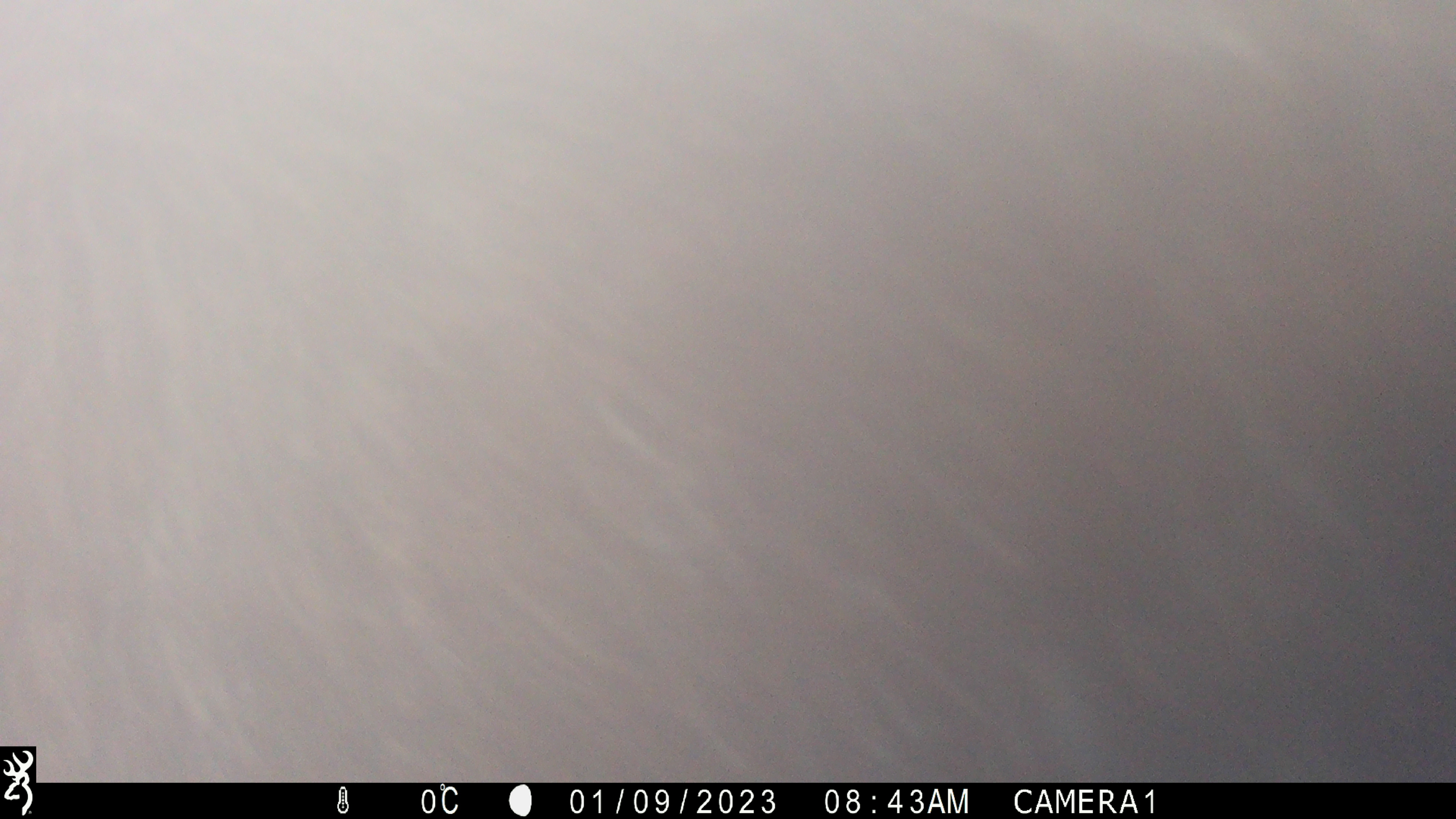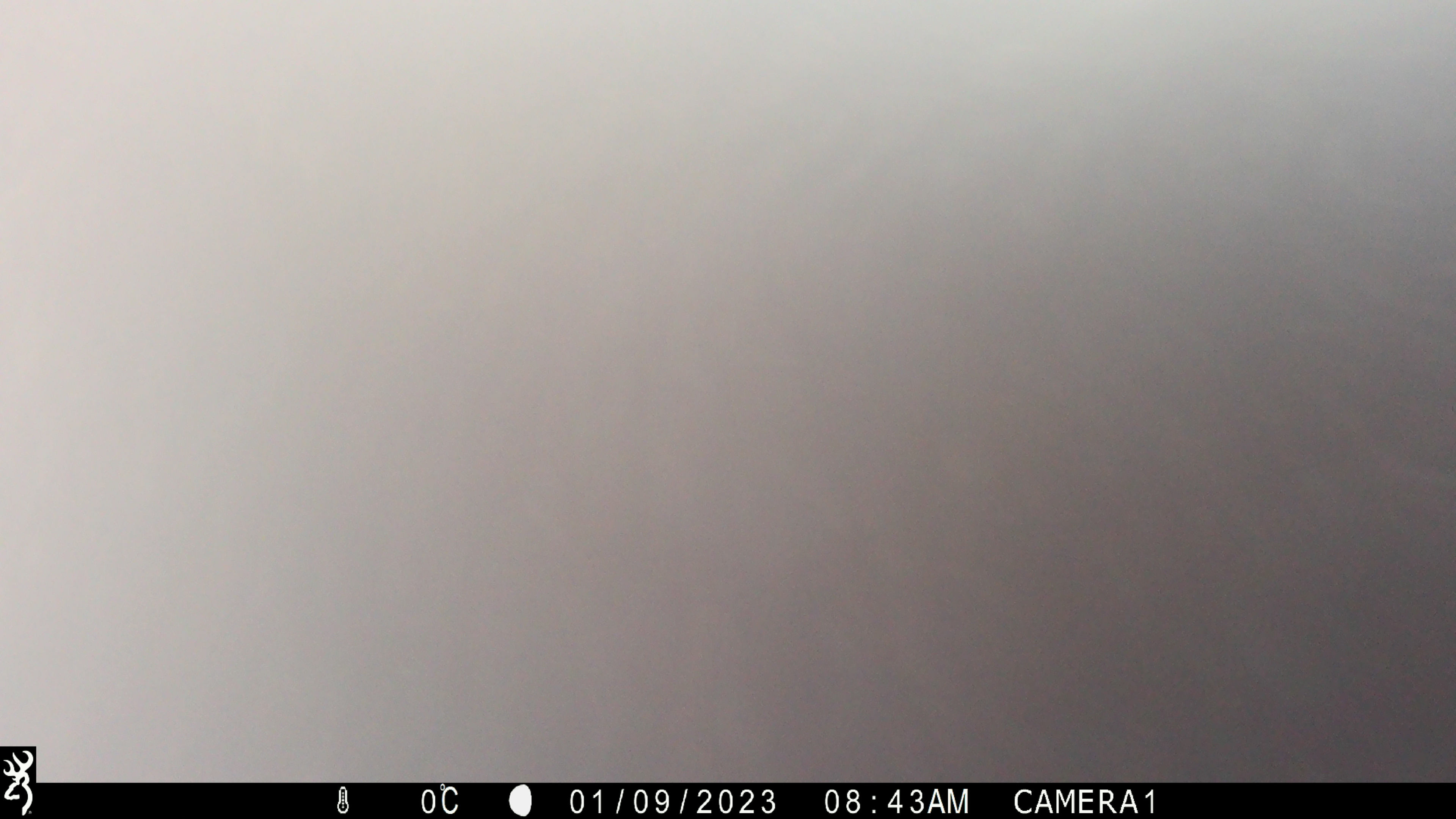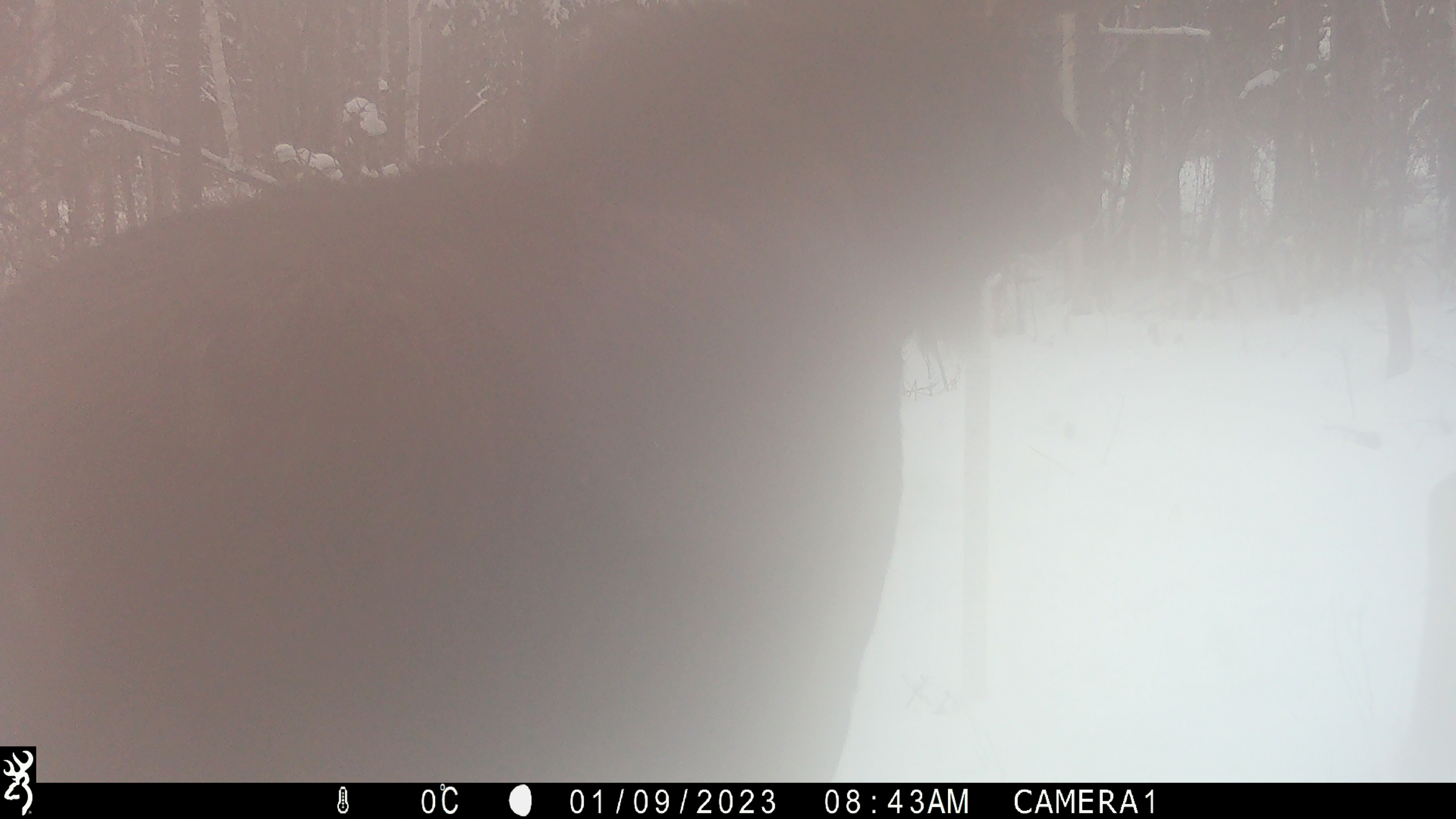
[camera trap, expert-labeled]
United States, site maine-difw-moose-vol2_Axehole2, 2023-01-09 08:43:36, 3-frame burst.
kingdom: Animalia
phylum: Chordata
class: Mammalia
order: Artiodactyla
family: Cervidae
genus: Alces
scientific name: Alces alces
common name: moose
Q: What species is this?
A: Moose (Alces alces).